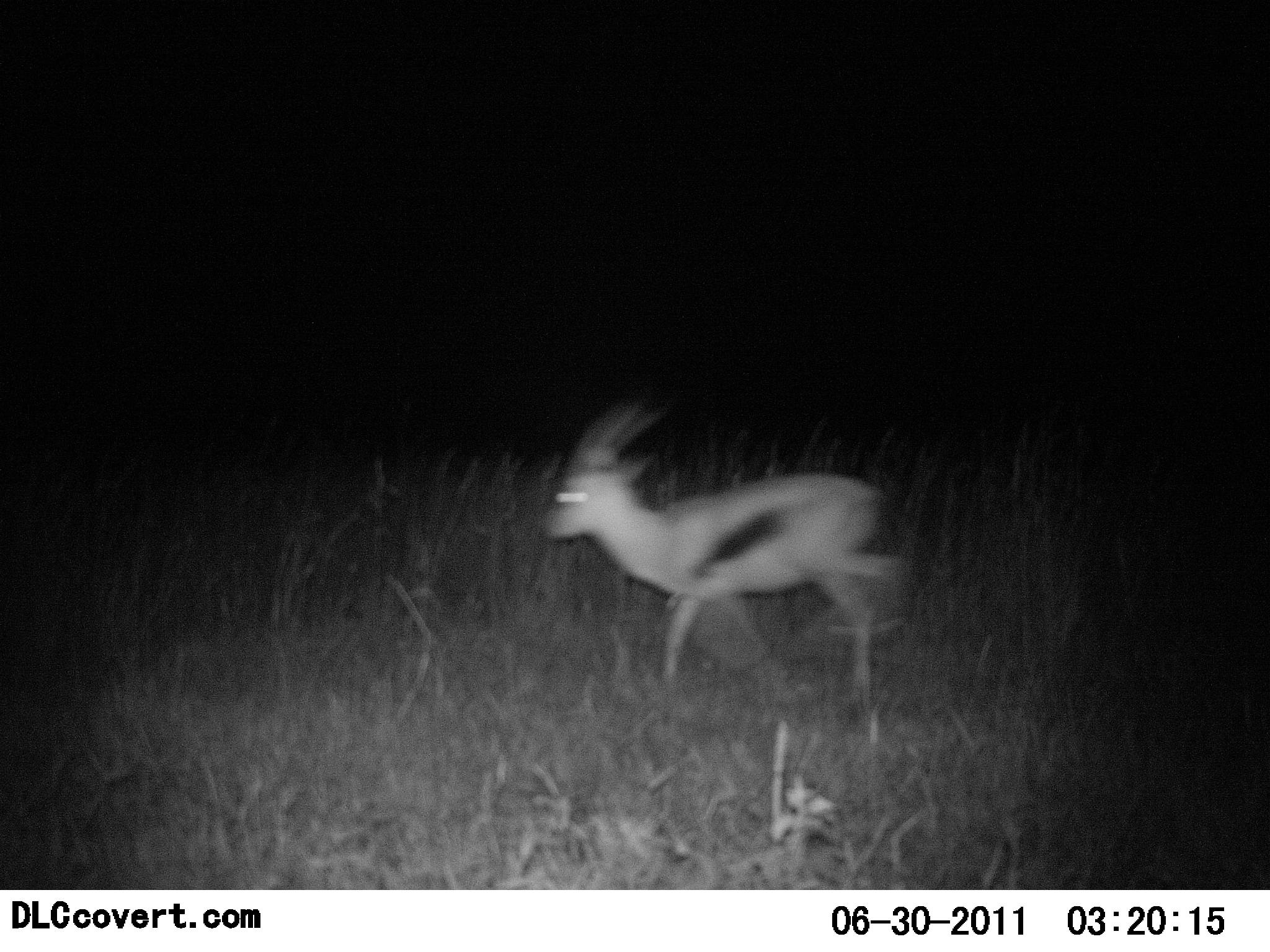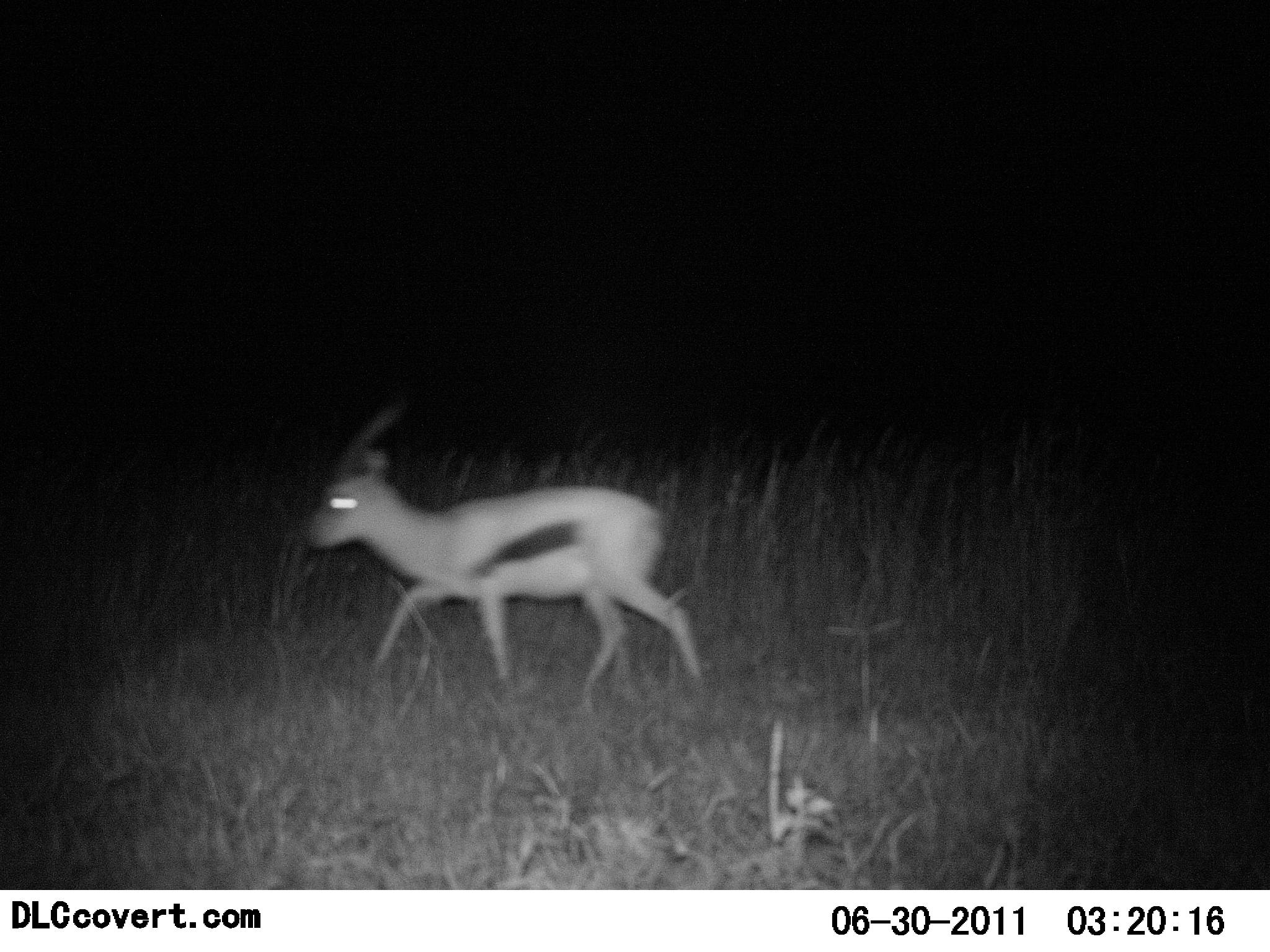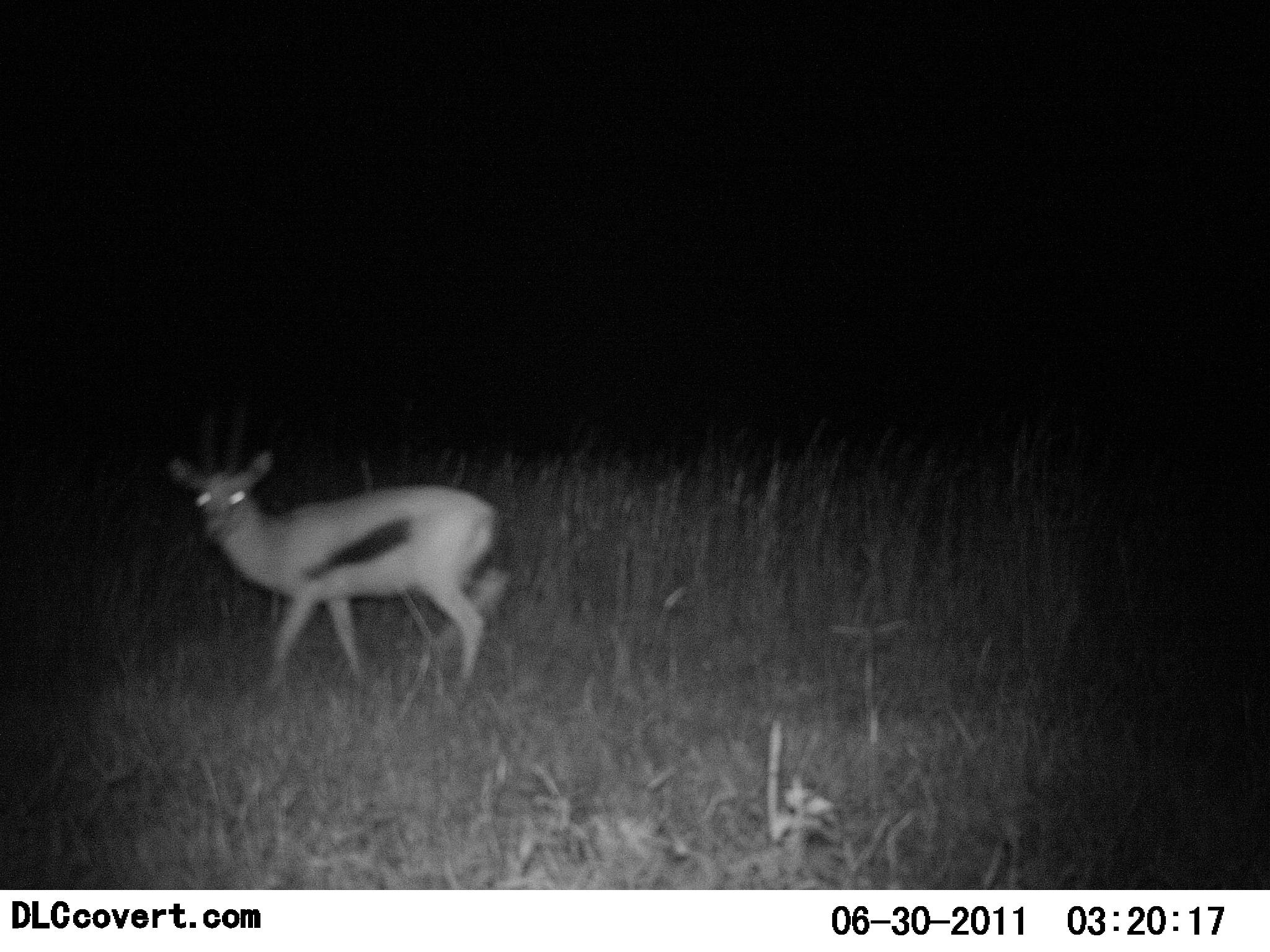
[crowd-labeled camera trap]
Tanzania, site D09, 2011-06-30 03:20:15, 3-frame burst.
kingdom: Animalia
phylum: Chordata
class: Mammalia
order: Artiodactyla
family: Bovidae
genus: Eudorcas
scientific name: Eudorcas thomsonii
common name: thomson's gazelle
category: gazellethomsons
Gazellethomsons (thomson's gazelle) (Eudorcas thomsonii), count 1. Behavior (volunteer vote fractions): standing 8%, resting 0%, moving 100%, interacting 0%. Young present (vote fraction): 0%. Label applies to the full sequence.